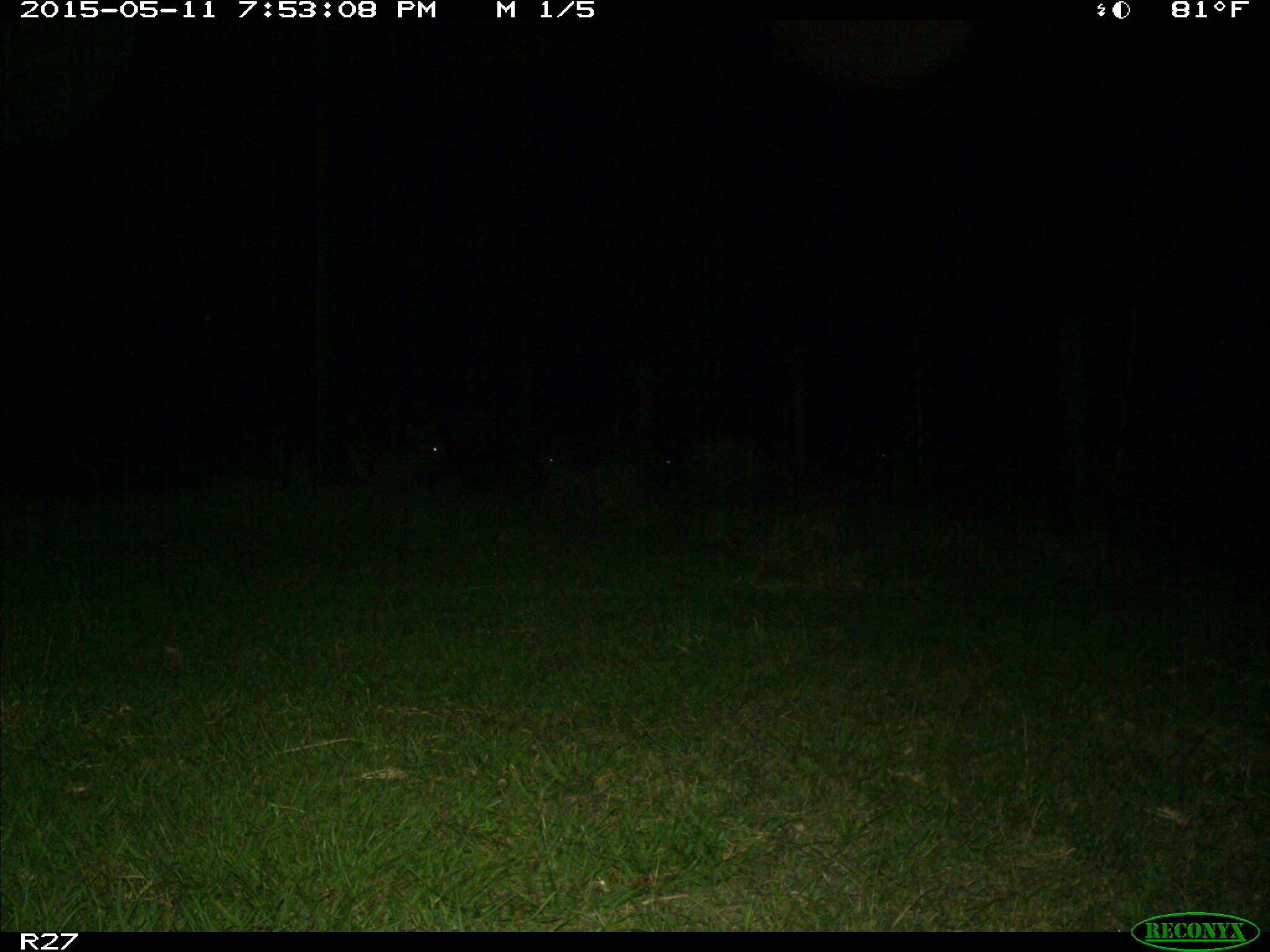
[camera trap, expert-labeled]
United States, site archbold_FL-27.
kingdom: Animalia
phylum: Chordata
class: Mammalia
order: Artiodactyla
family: Suidae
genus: Sus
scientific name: Sus scrofa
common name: wild boar